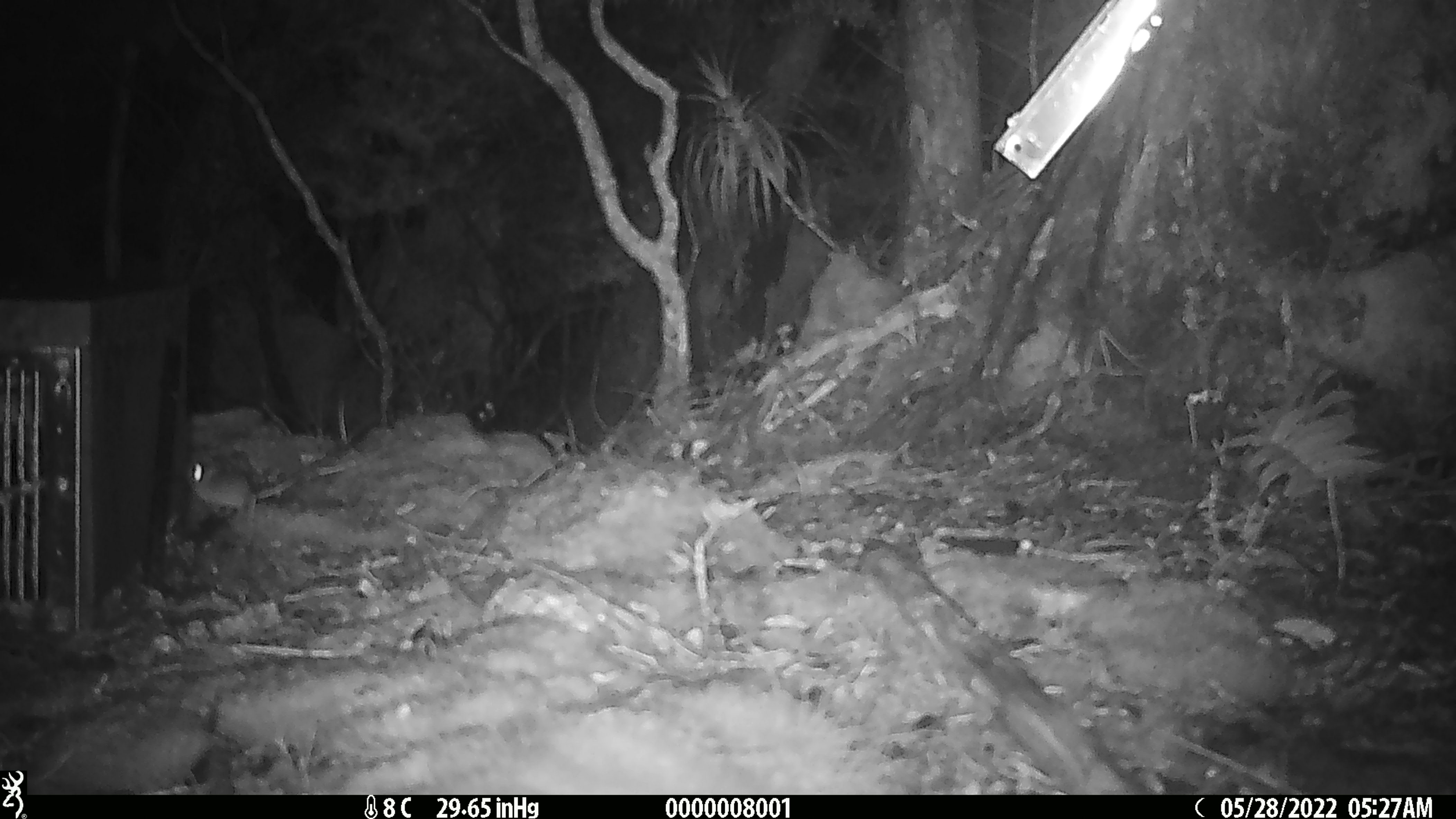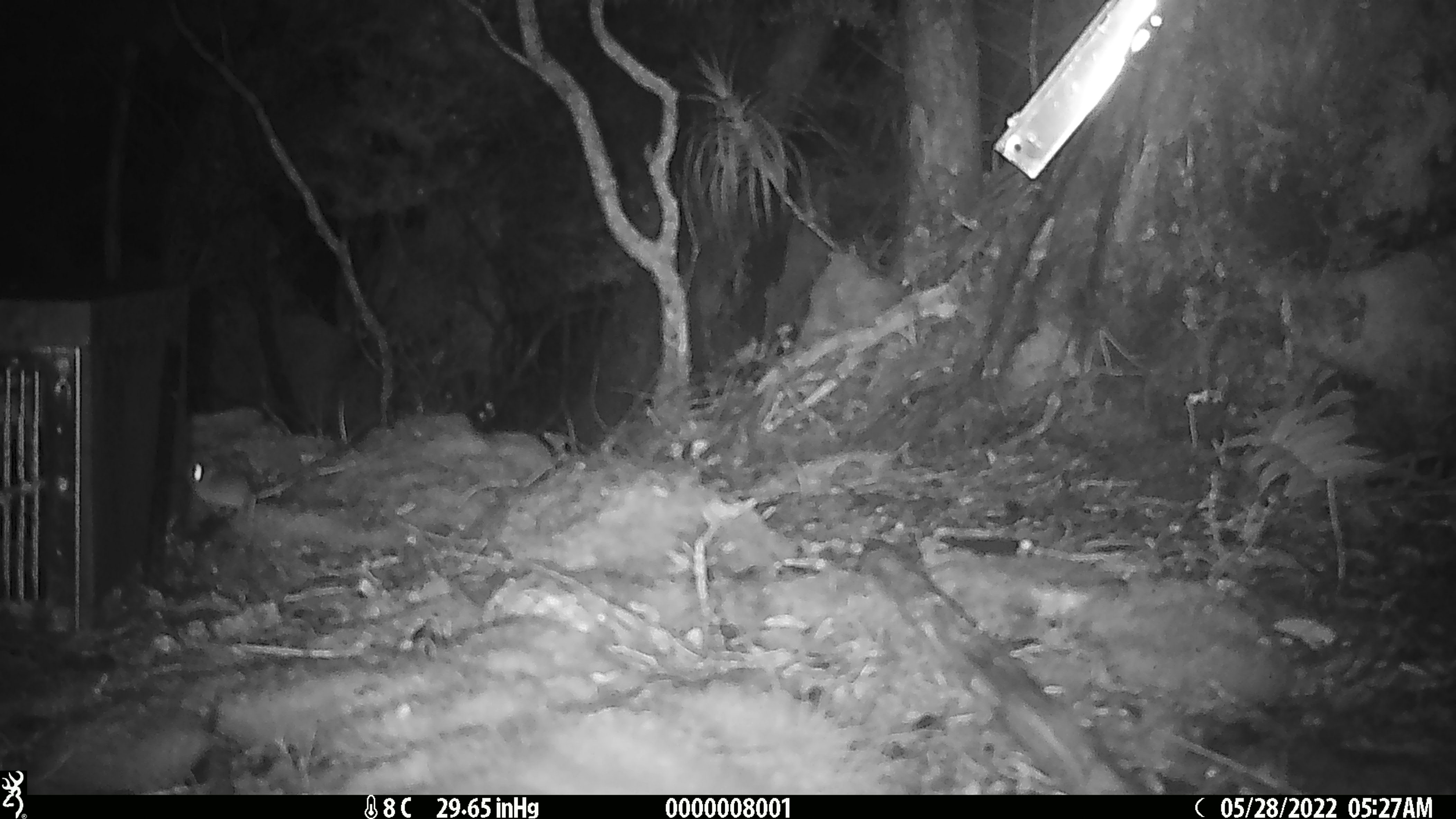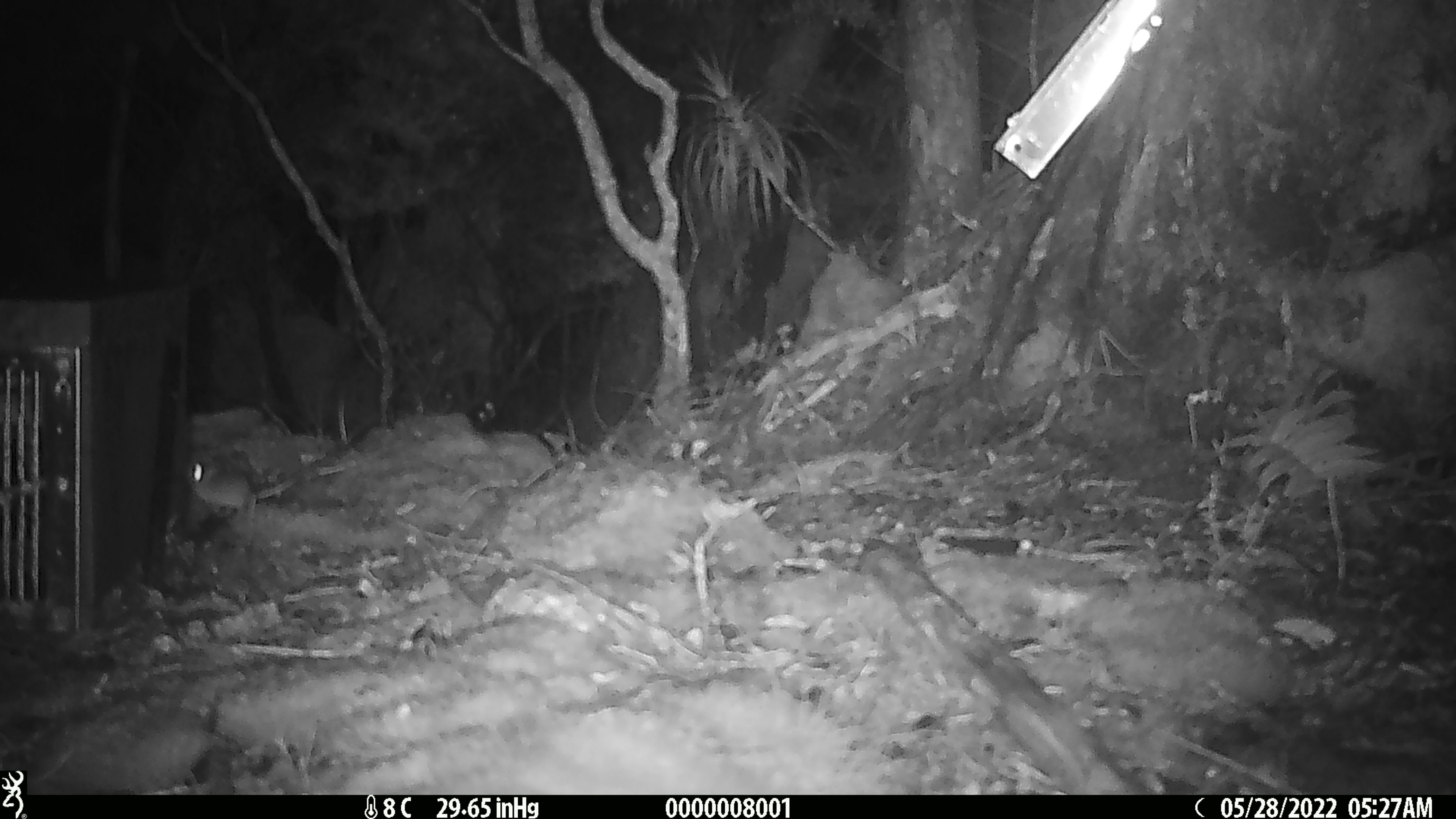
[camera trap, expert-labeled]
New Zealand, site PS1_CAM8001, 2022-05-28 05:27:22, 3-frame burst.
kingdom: Animalia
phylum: Chordata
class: Mammalia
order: Rodentia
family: Muridae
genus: Mus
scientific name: Mus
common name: mouse